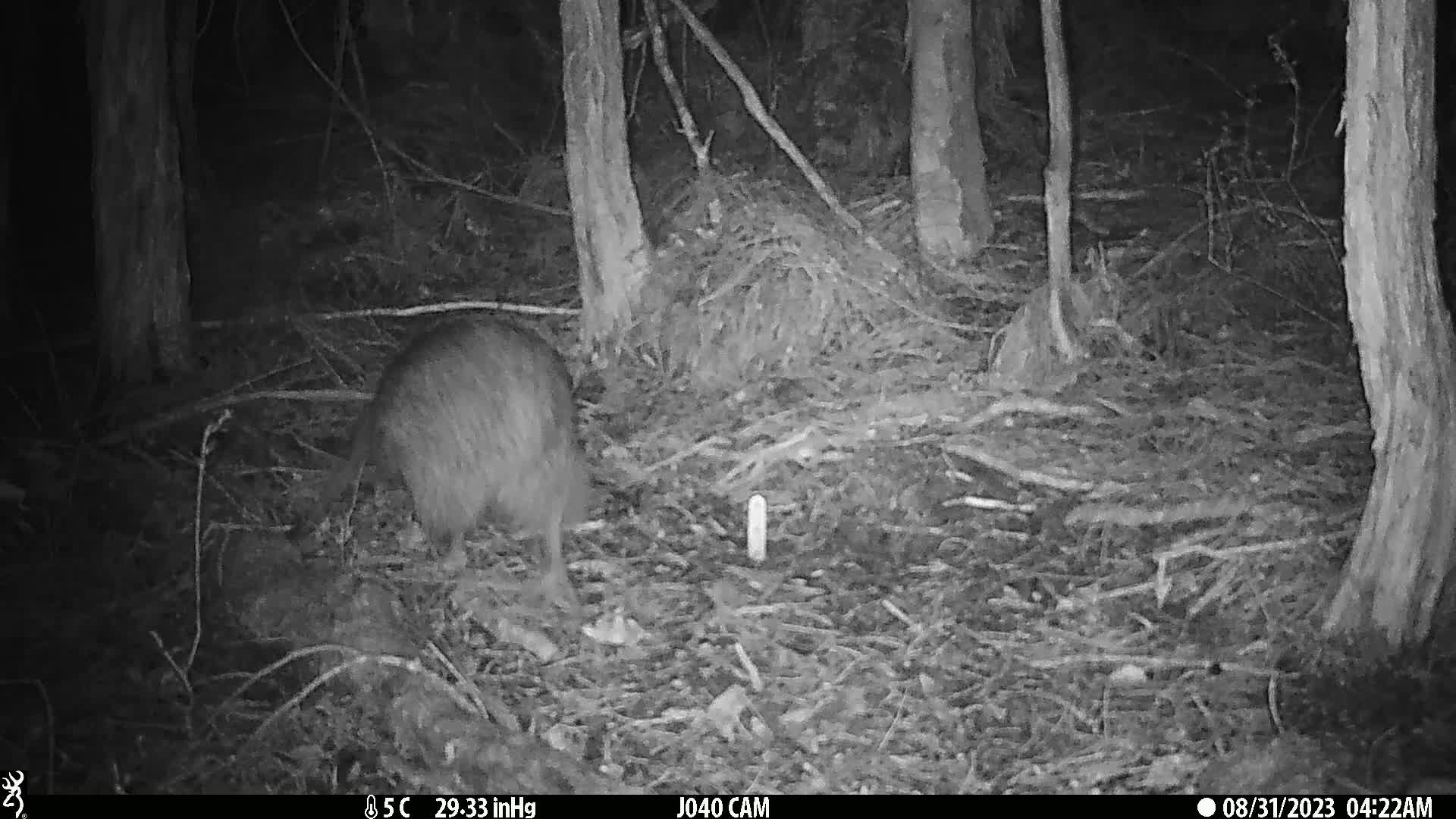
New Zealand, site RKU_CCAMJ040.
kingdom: Animalia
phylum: Chordata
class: Aves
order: Apterygiformes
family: Apterygidae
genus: Apteryx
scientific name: Apteryx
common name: kiwi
Kiwi (Apteryx).